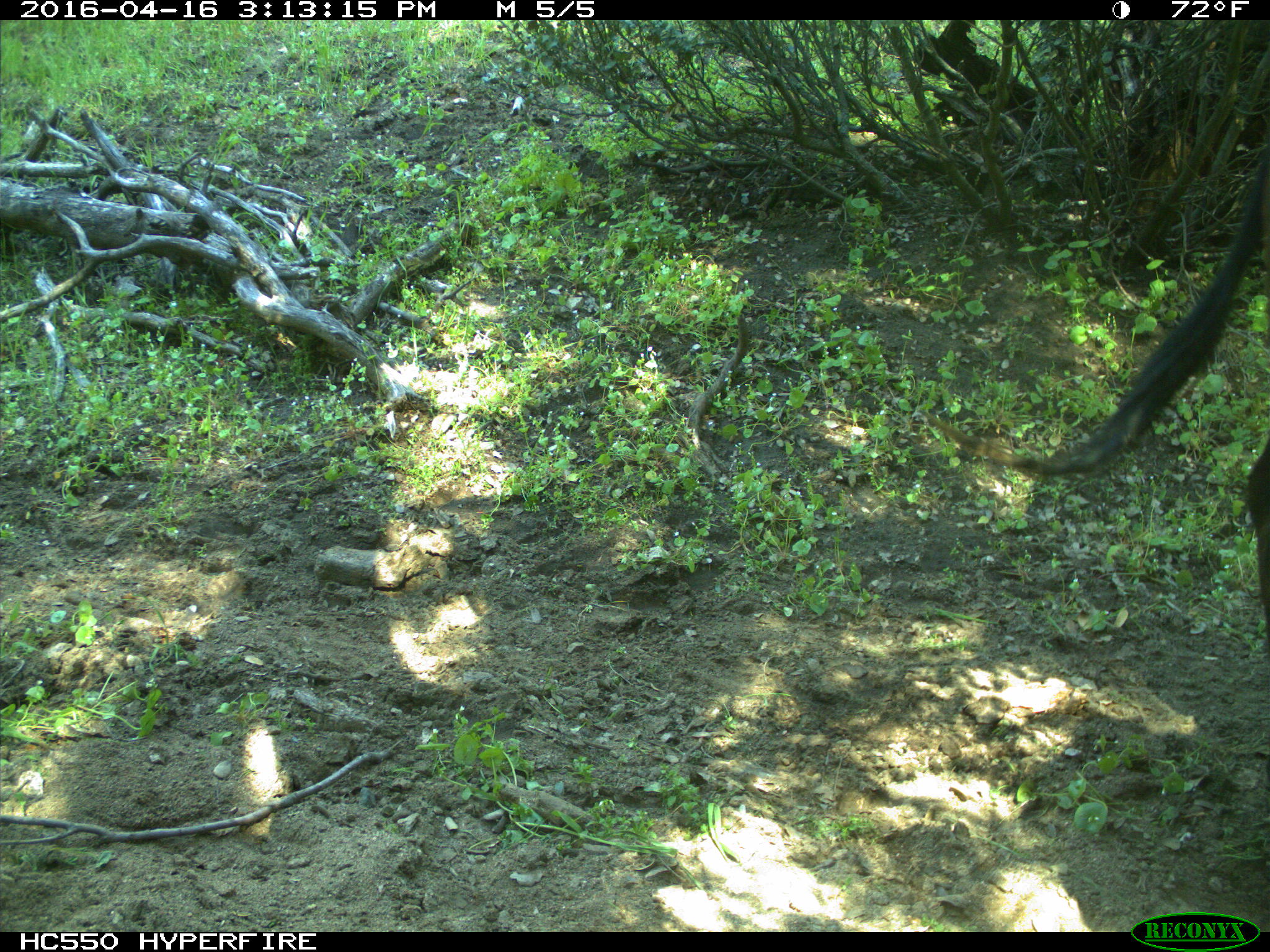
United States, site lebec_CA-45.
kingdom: Animalia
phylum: Chordata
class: Mammalia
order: Artiodactyla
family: Bovidae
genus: Bos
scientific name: Bos taurus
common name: domestic cow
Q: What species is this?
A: Bos taurus (domestic cow).